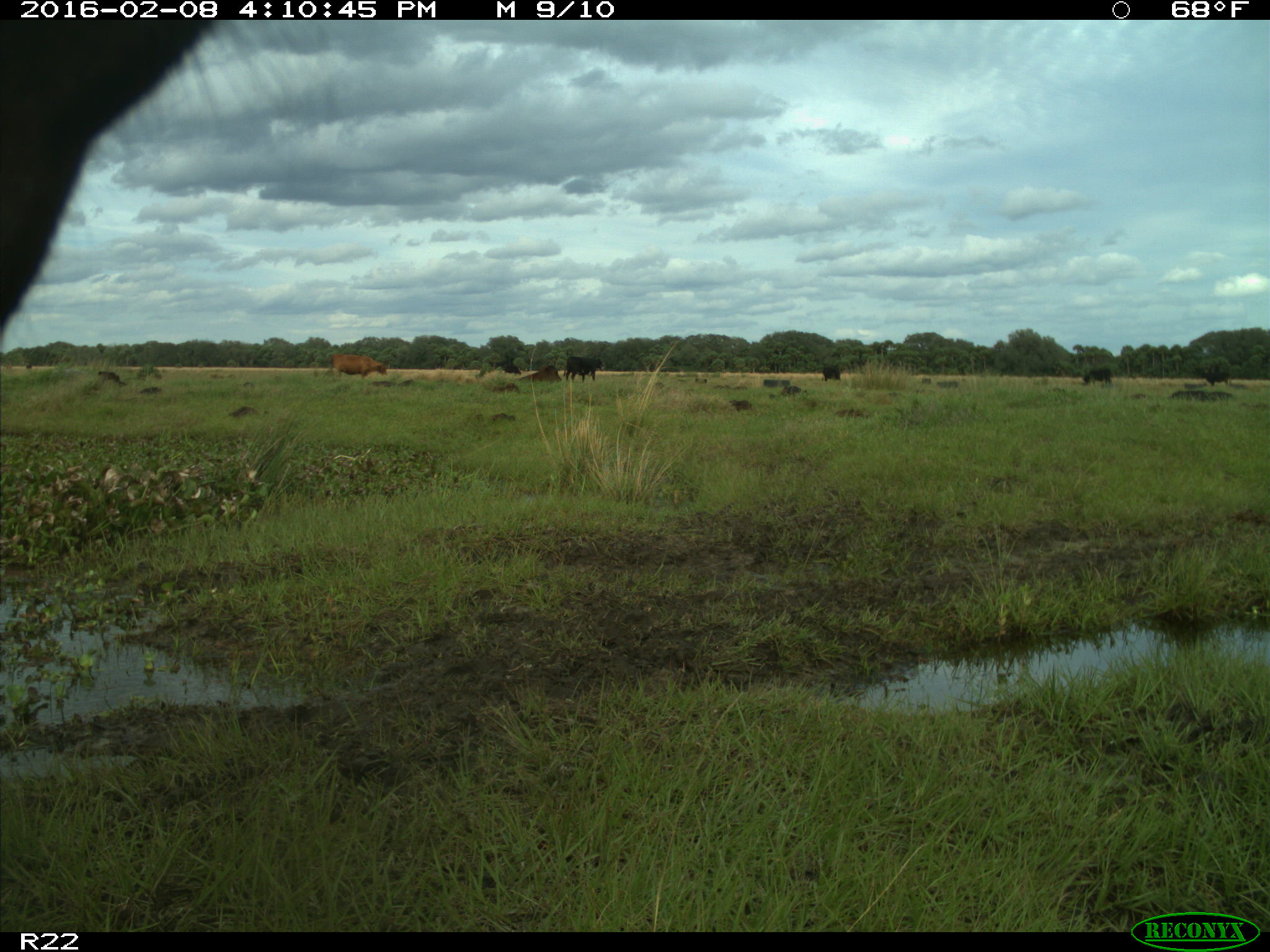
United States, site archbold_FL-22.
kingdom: Animalia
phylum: Chordata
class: Mammalia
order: Artiodactyla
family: Bovidae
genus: Bos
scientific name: Bos taurus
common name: domestic cow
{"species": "Bos taurus (domestic cow)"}